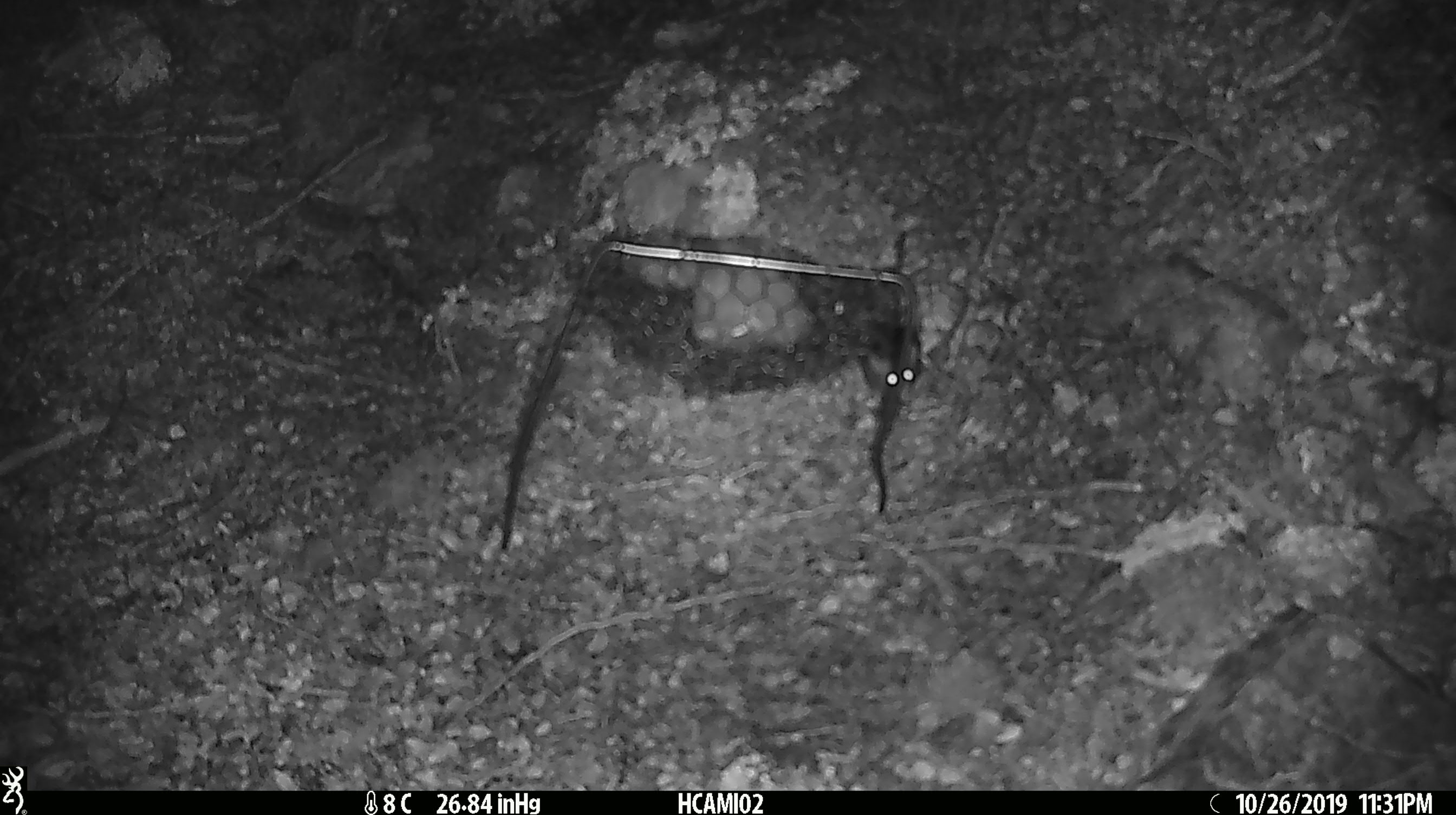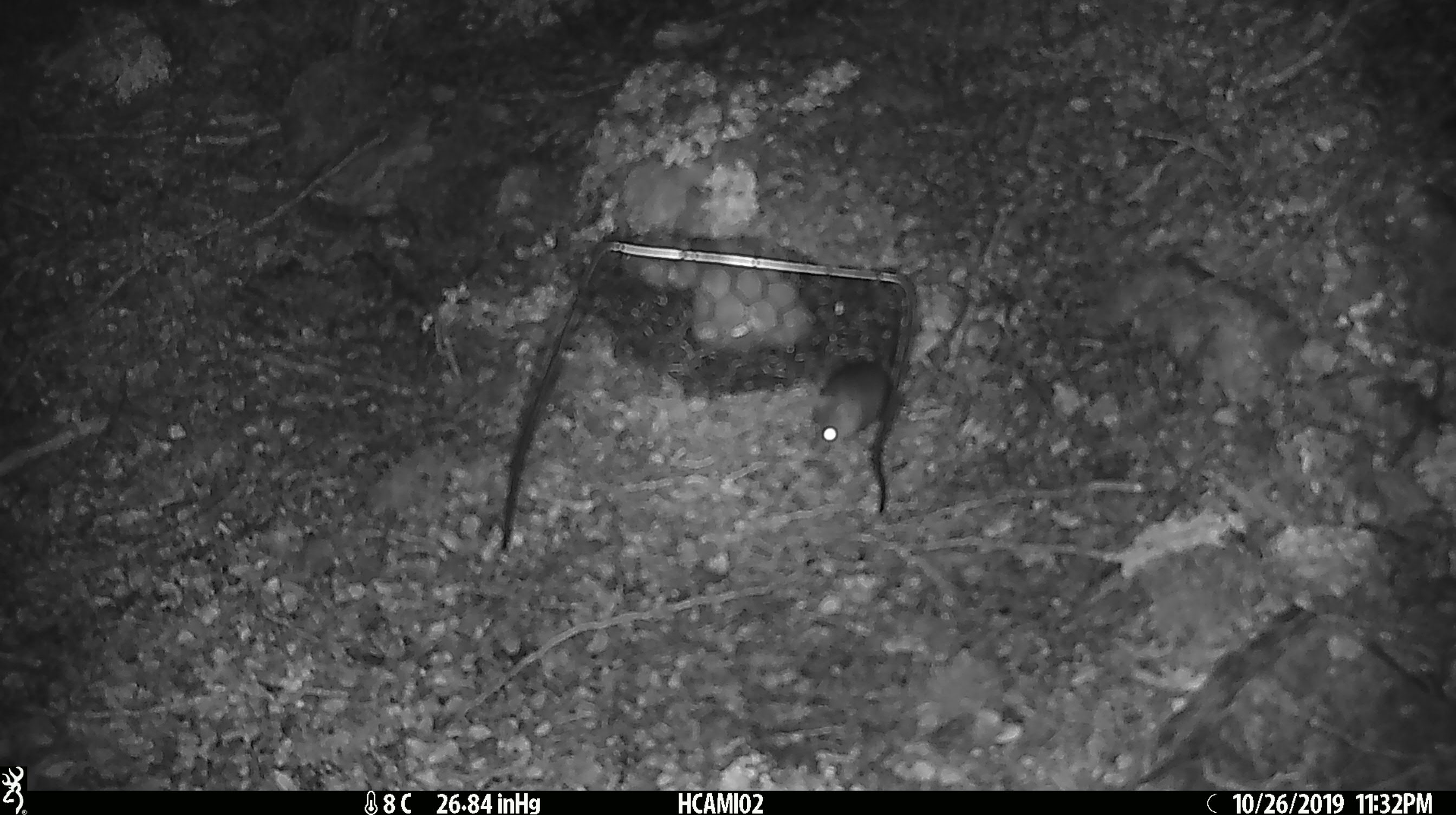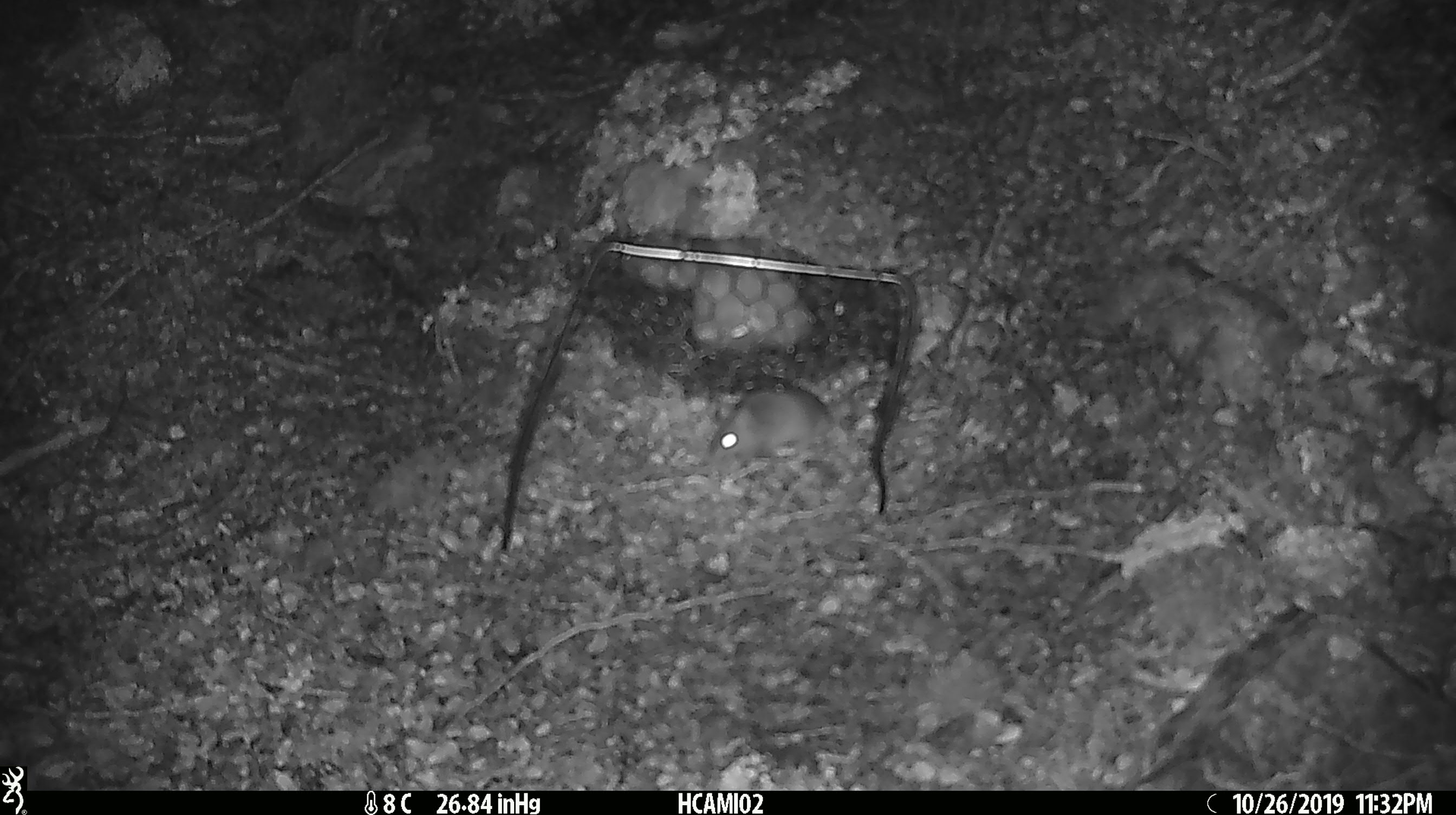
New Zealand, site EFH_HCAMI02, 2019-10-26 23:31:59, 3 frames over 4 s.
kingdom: Animalia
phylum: Chordata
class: Mammalia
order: Rodentia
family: Muridae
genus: Mus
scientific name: Mus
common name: mouse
Mouse (Mus).